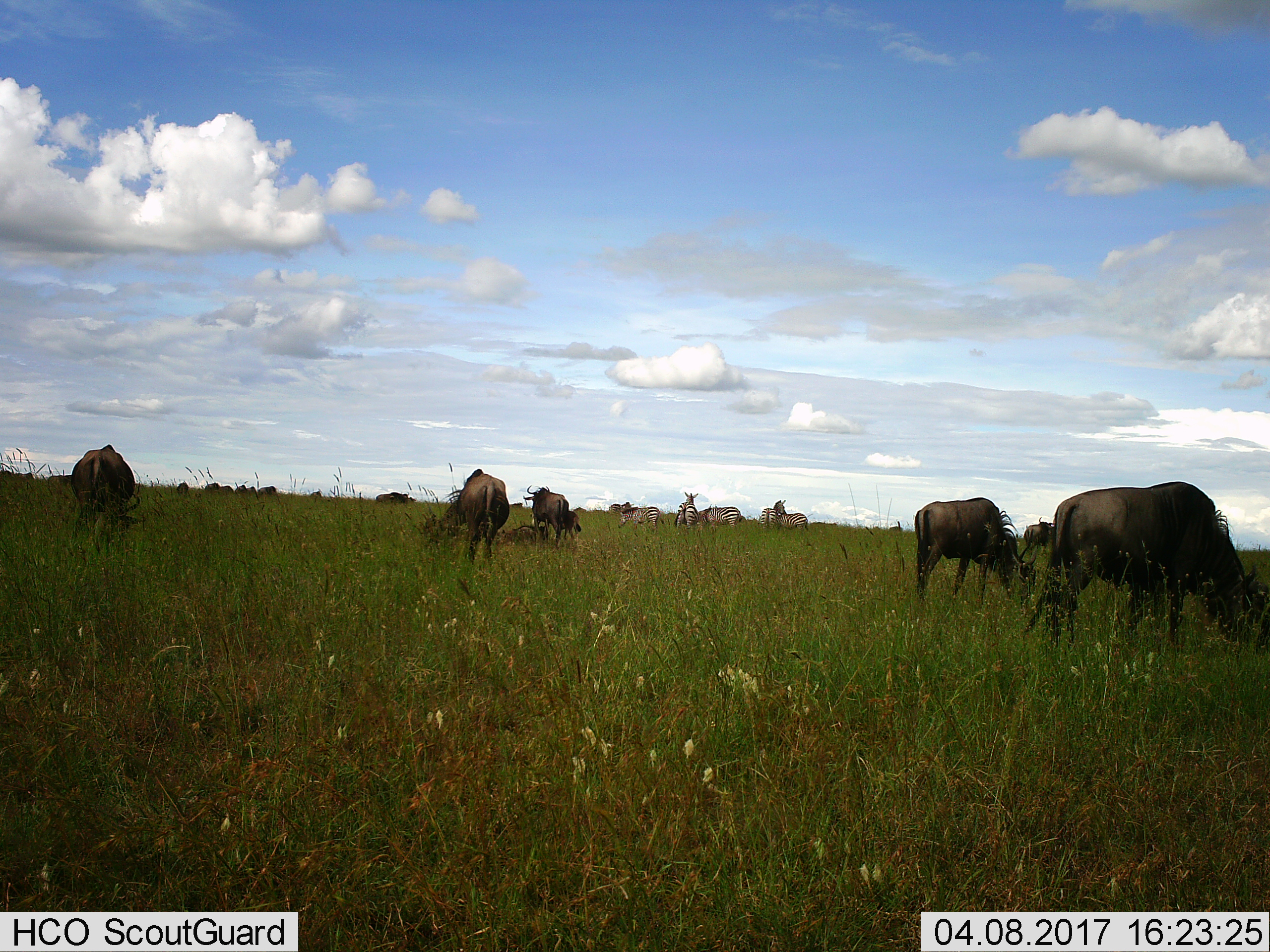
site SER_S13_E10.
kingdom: Animalia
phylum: Chordata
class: Mammalia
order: Artiodactyla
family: Bovidae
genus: Connochaetes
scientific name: Connochaetes taurinus taurinus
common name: blue wildebeest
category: wildebeestblue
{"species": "wildebeestblue (blue wildebeest) (Connochaetes taurinus taurinus)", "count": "11-50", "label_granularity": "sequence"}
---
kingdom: Animalia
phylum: Chordata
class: Mammalia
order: Perissodactyla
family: Equidae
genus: Equus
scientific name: Equus quagga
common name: plains zebra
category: zebraplains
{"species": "zebraplains (plains zebra) (Equus quagga)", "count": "6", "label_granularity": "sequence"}